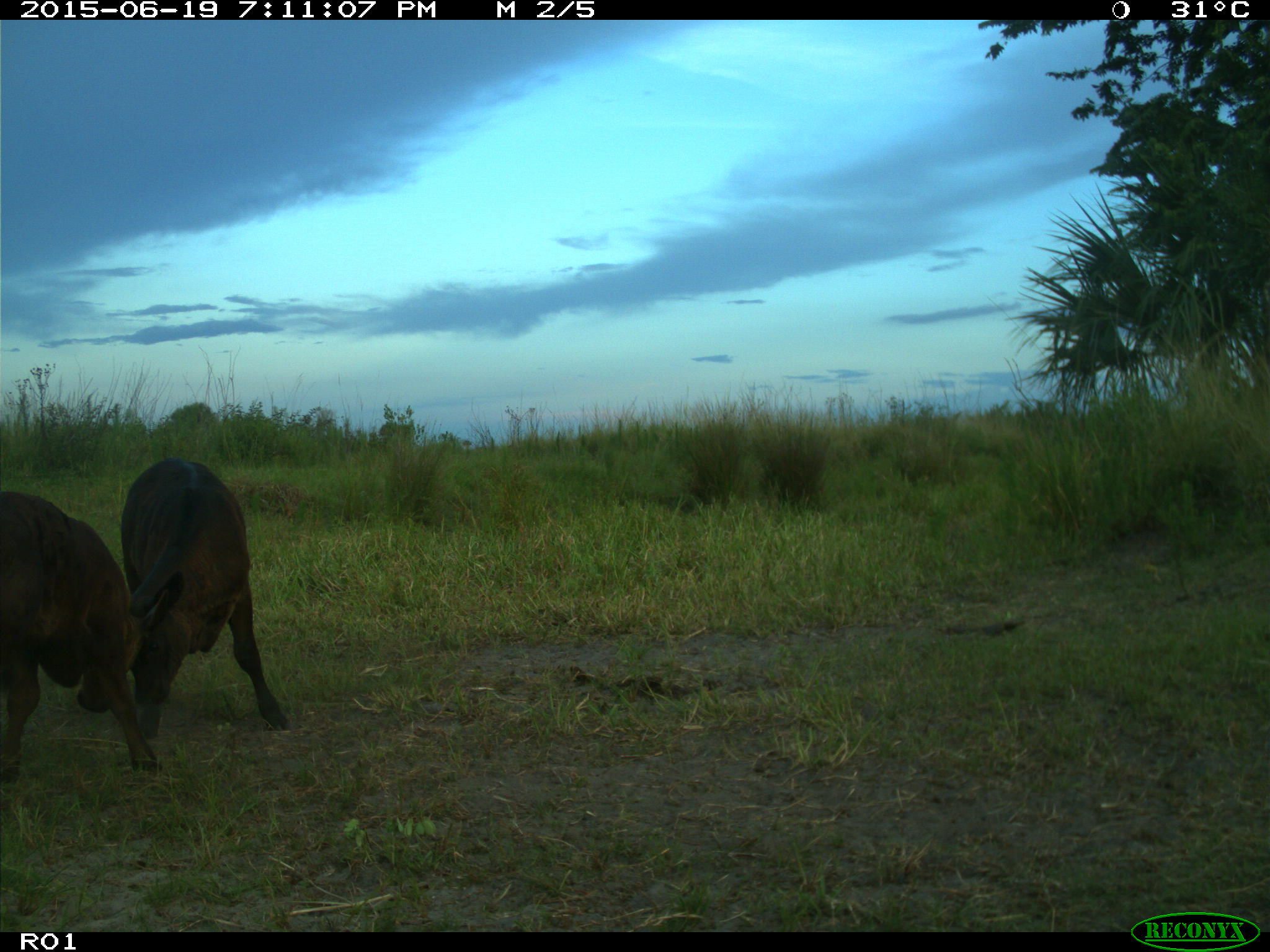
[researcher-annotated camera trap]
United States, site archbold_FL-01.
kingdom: Animalia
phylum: Chordata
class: Mammalia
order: Artiodactyla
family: Bovidae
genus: Bos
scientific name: Bos taurus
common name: domestic cow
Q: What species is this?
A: Bos taurus (domestic cow).